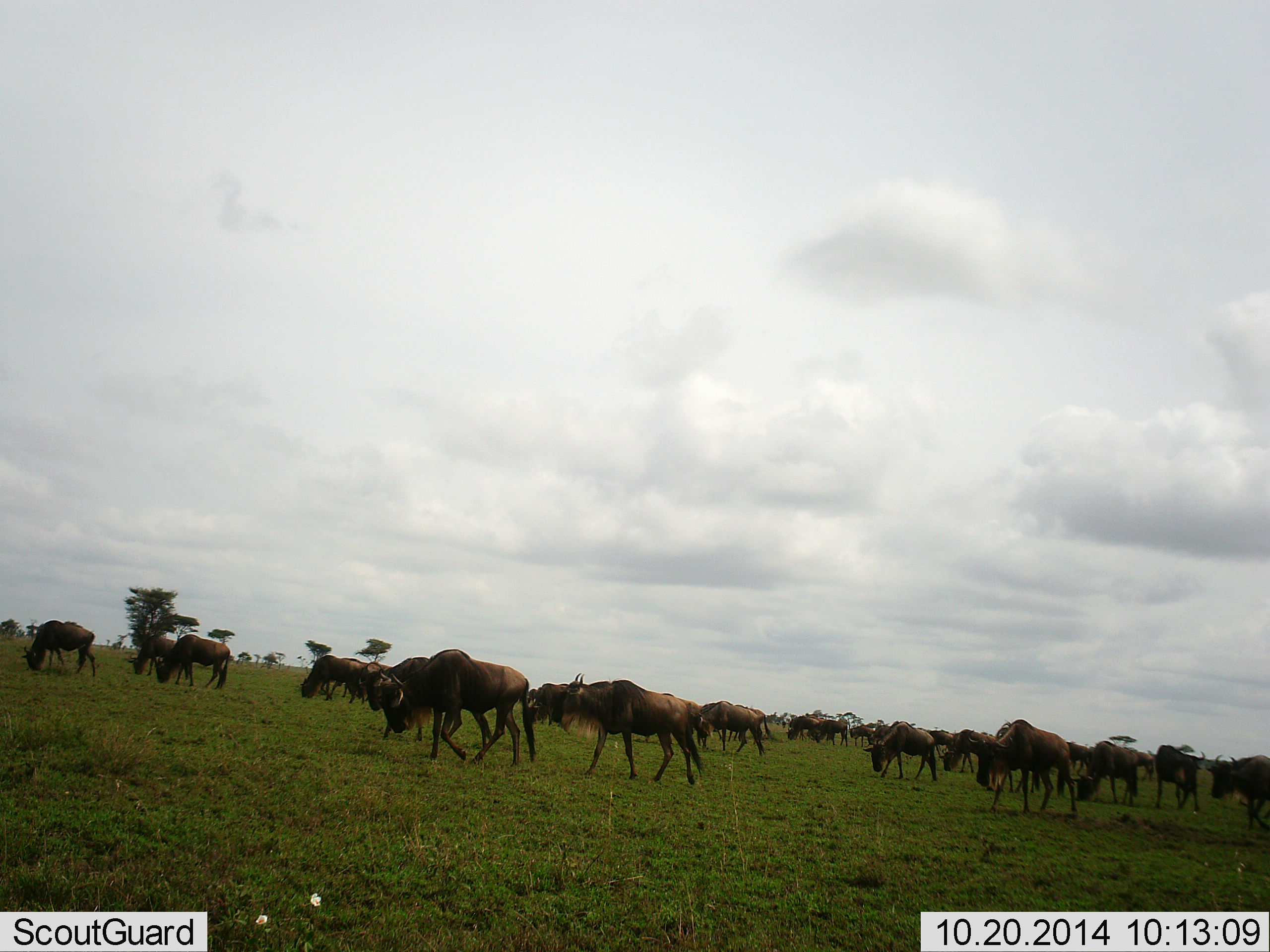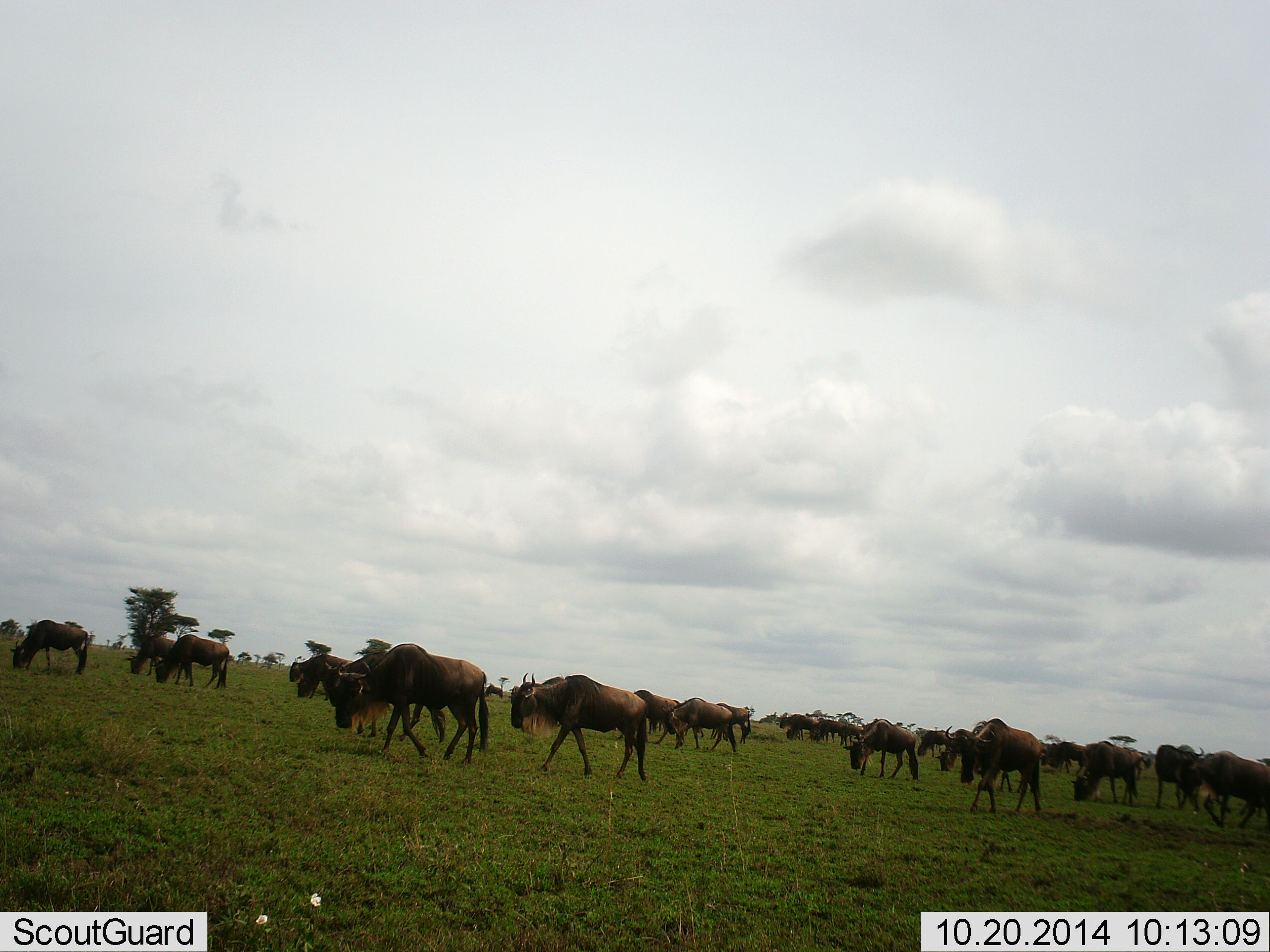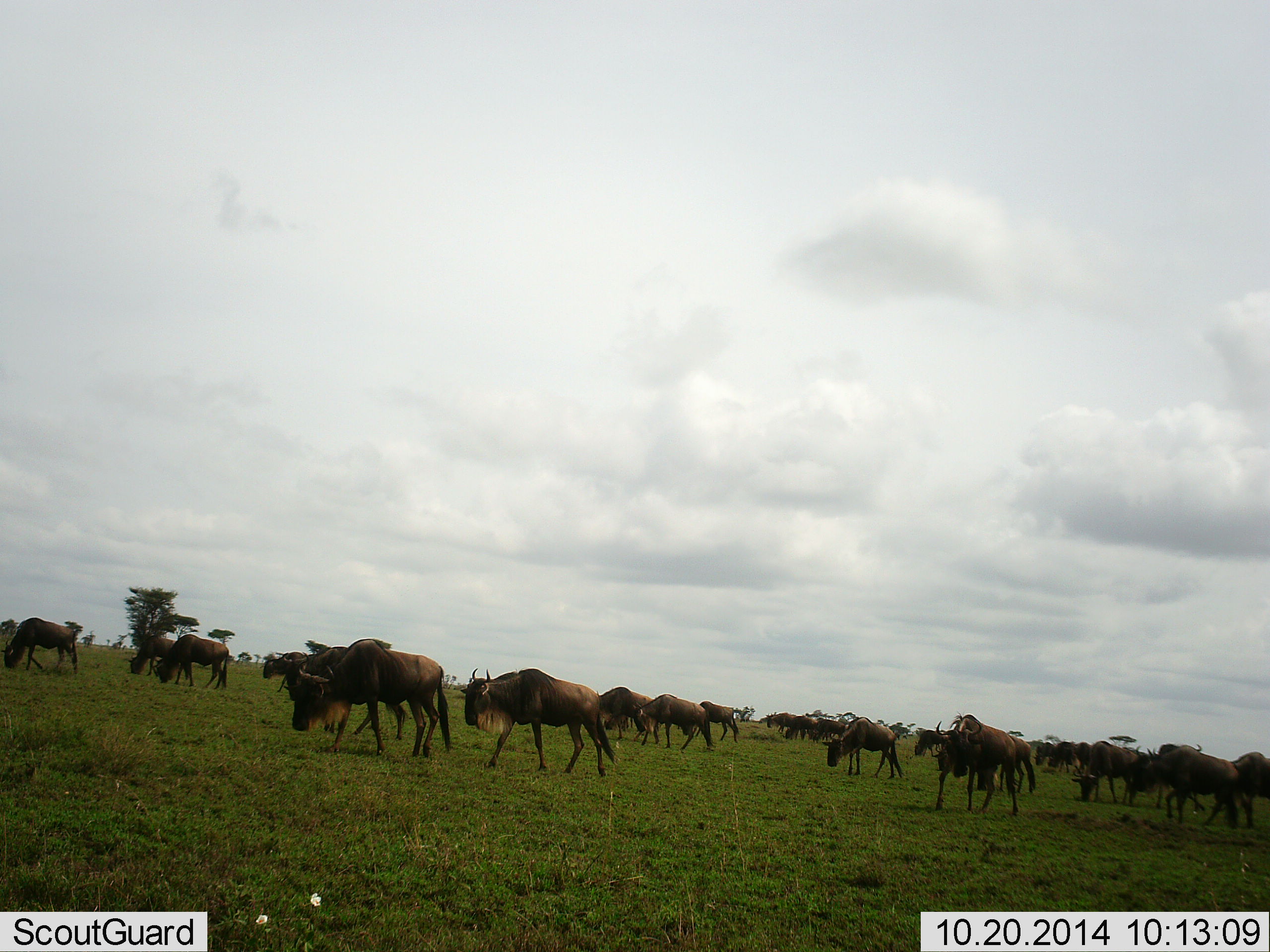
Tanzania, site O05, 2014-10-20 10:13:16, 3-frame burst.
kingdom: Animalia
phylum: Chordata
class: Mammalia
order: Artiodactyla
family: Bovidae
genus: Connochaetes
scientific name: Connochaetes taurinus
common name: blue wildebeest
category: wildebeest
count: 11-50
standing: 40%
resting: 0%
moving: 90%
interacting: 0%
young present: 0%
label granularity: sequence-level